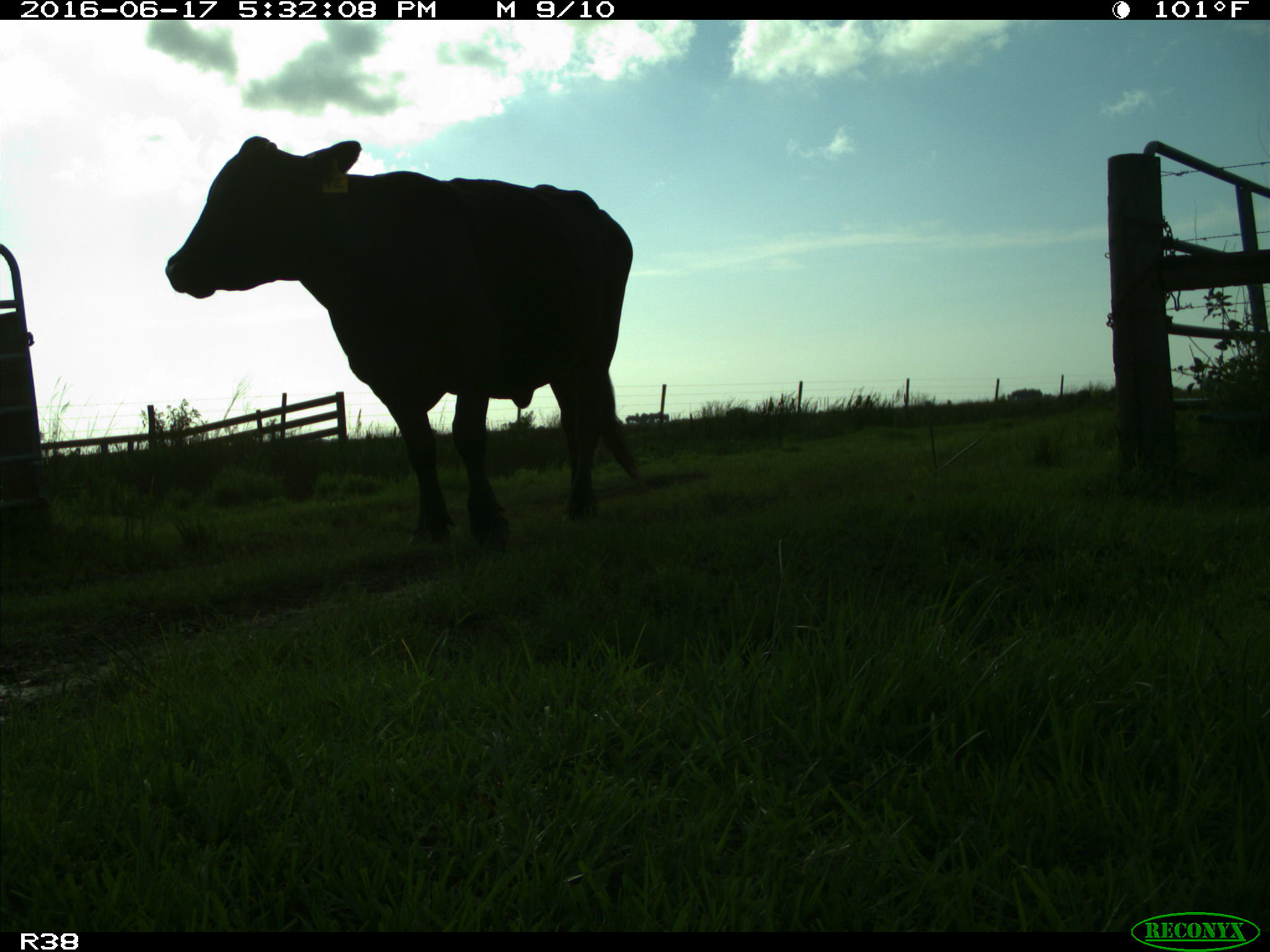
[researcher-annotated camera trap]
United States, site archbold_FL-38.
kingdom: Animalia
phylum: Chordata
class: Mammalia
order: Artiodactyla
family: Bovidae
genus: Bos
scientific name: Bos taurus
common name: domestic cow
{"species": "Bos taurus (domestic cow)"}